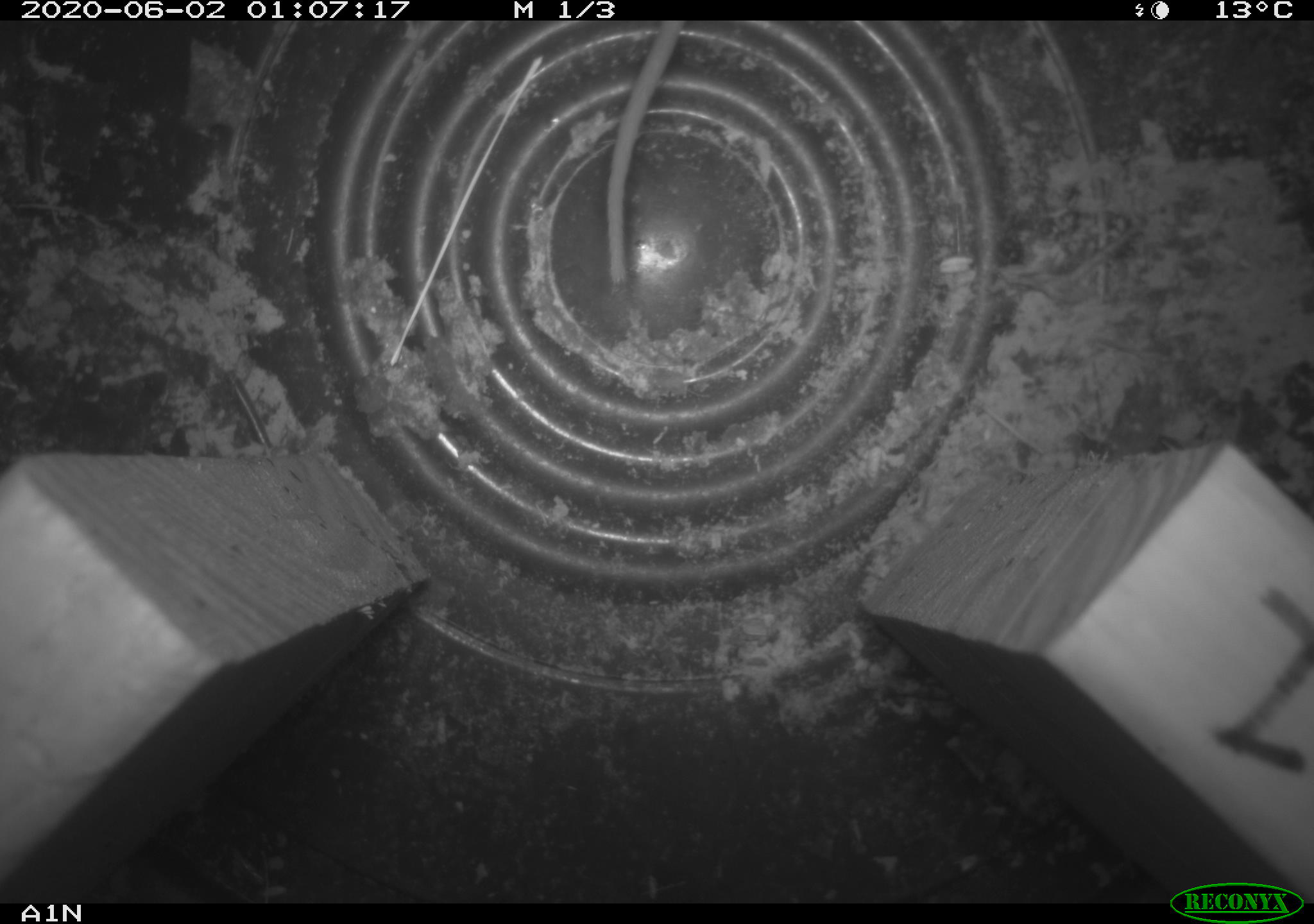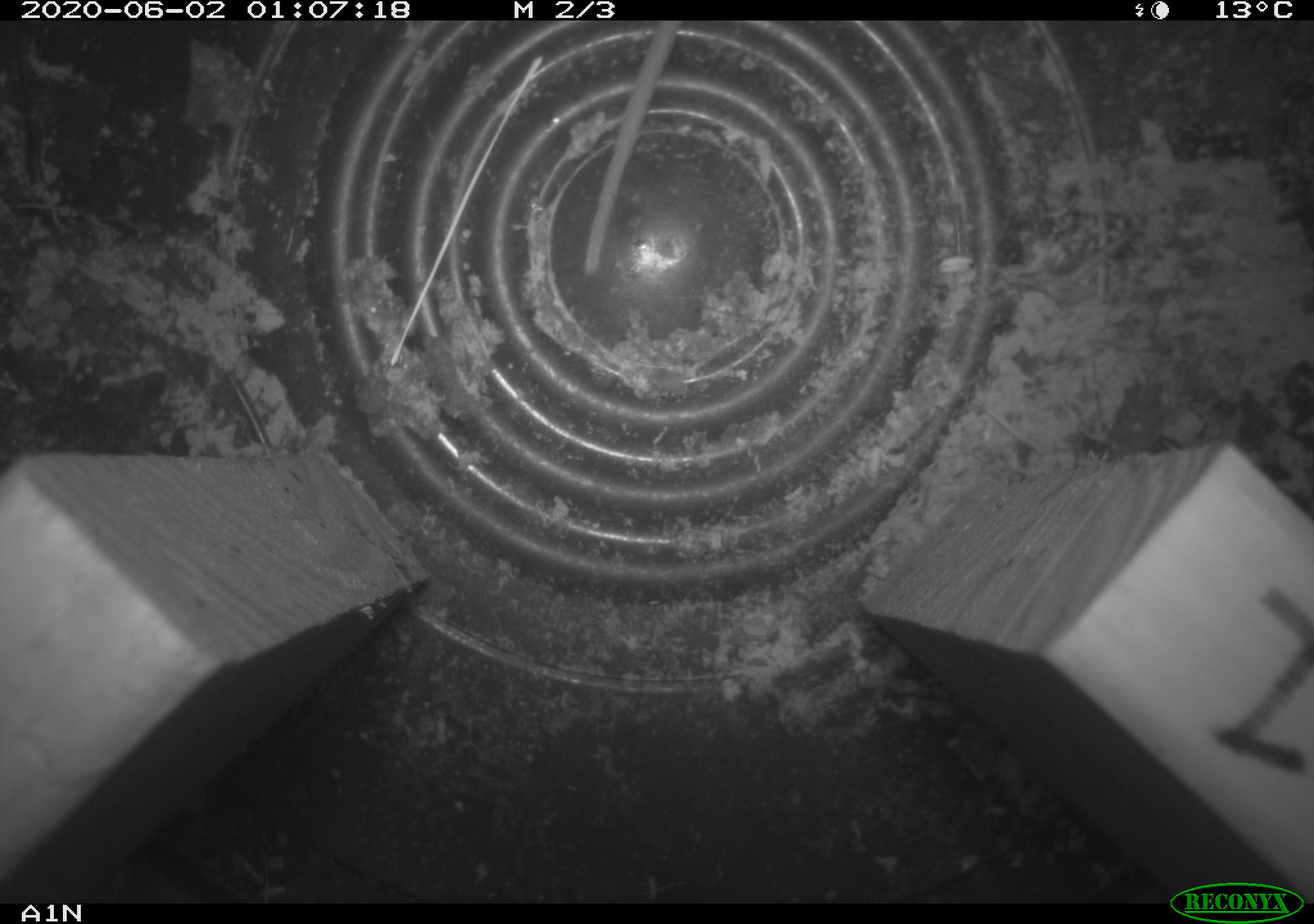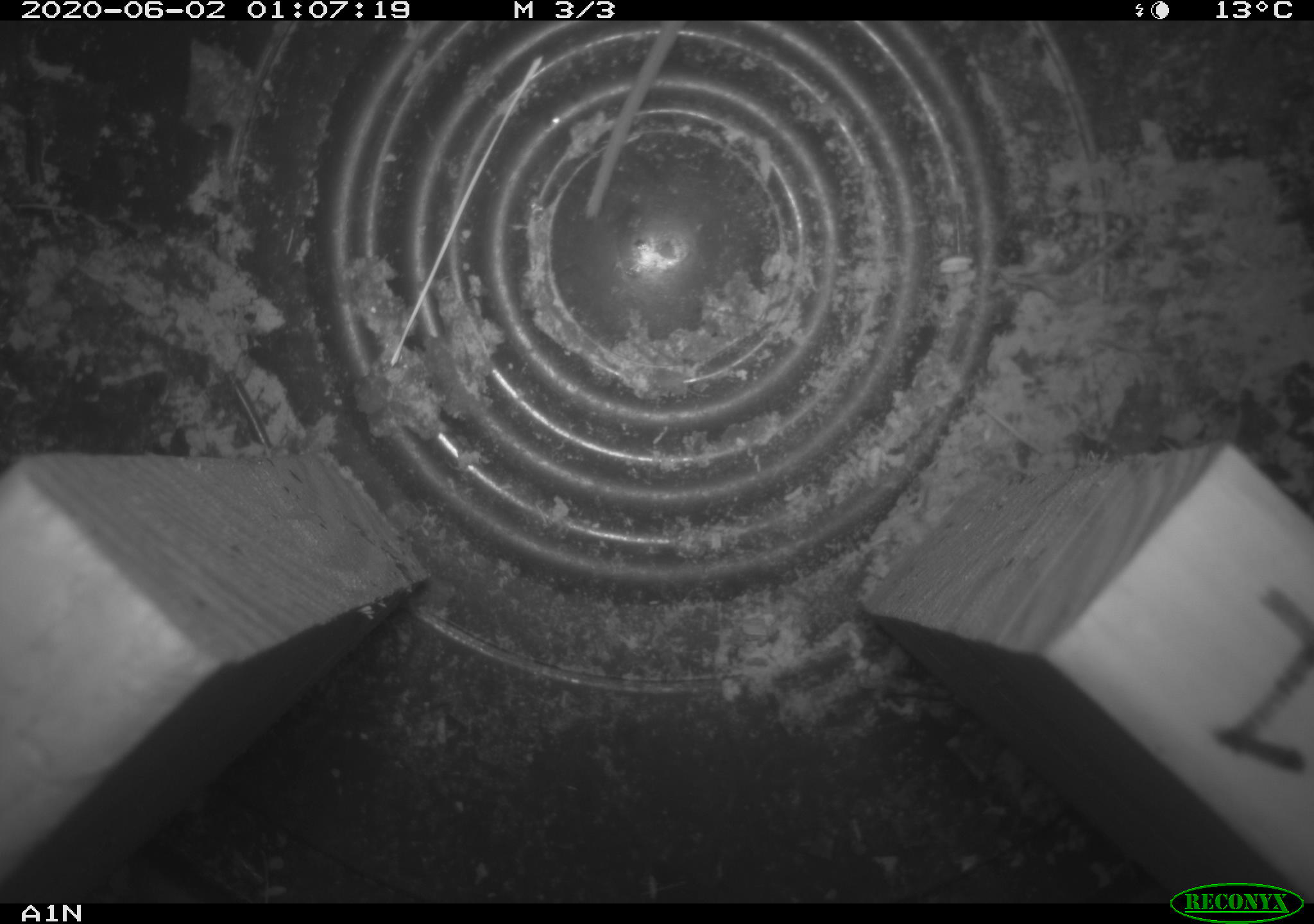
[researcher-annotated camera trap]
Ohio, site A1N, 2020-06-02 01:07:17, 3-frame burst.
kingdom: Animalia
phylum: Chordata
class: Mammalia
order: Rodentia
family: Cricetidae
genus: Peromyscus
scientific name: Peromyscus leucopus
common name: white-footed mouse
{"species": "white-footed mouse (Peromyscus leucopus)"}